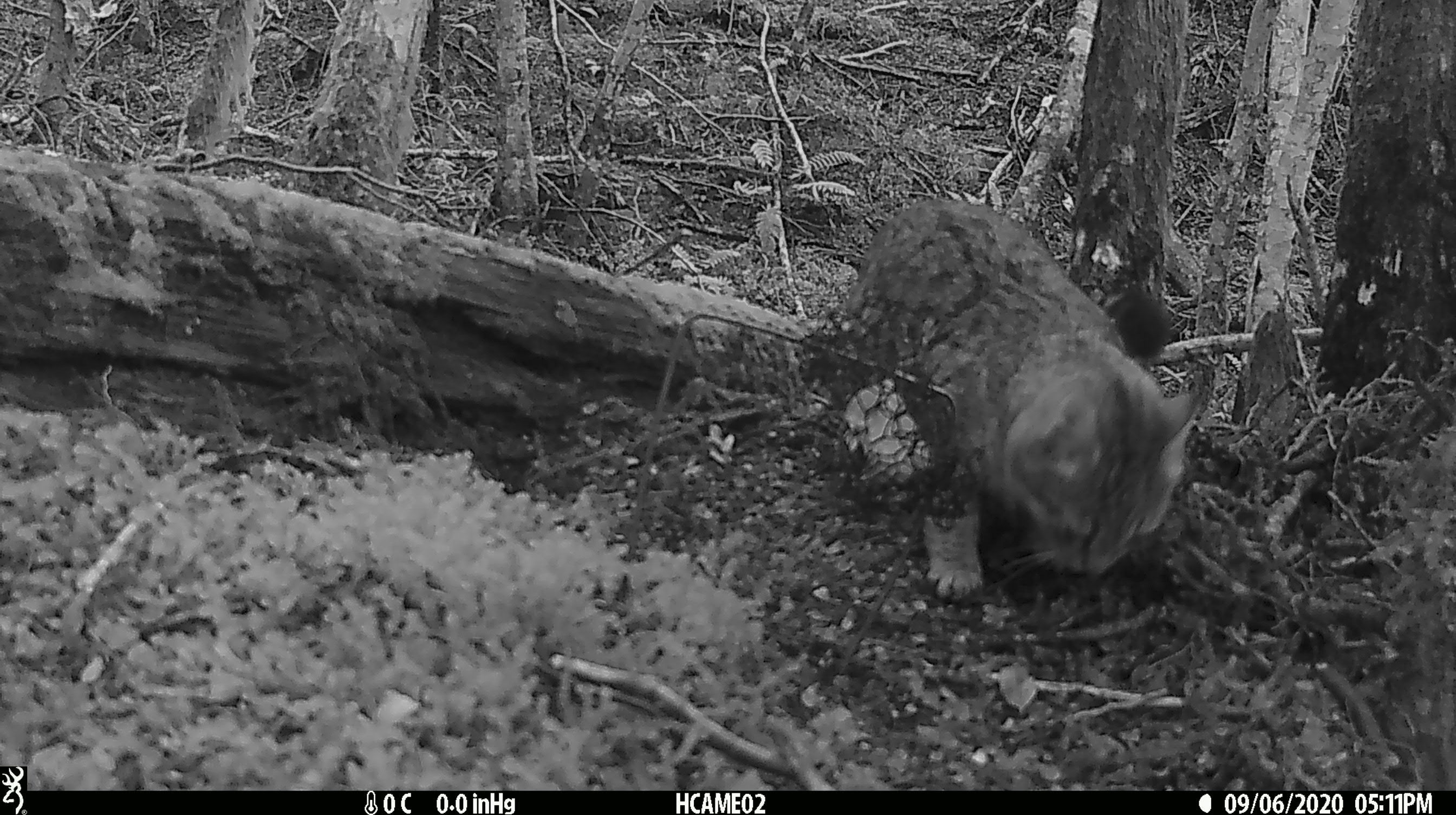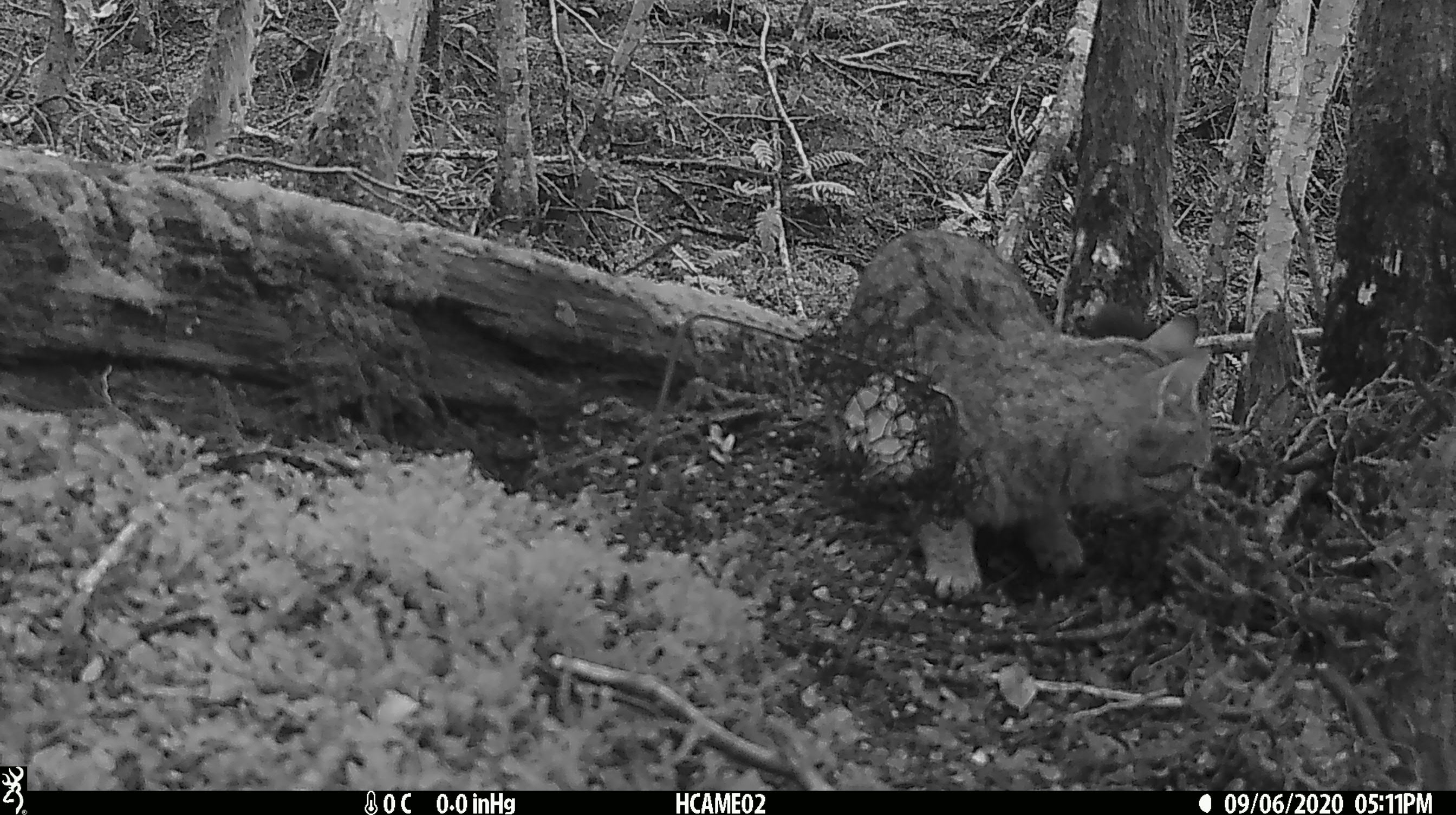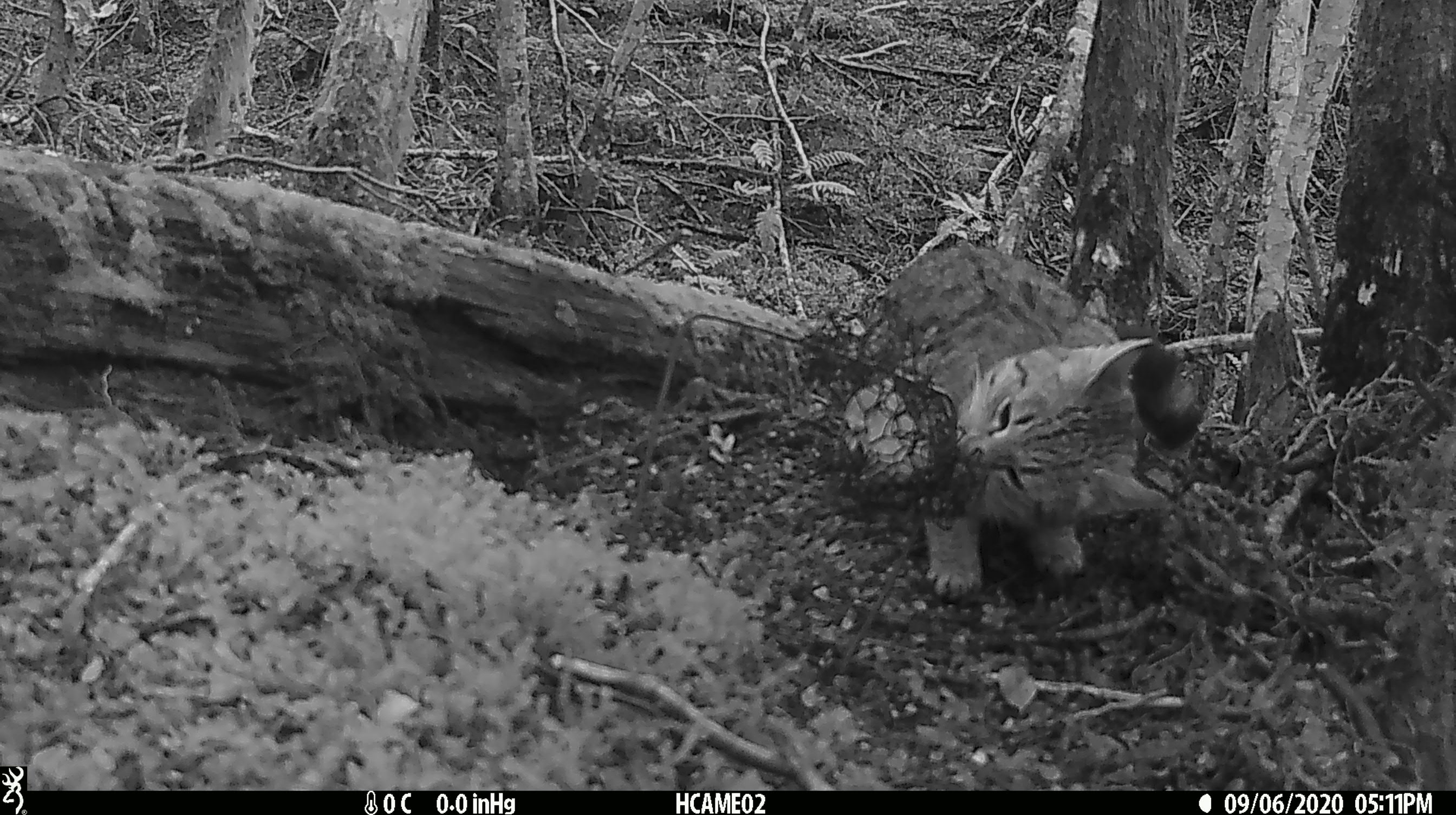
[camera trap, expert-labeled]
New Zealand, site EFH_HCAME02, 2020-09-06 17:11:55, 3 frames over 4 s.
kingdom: Animalia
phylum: Chordata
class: Mammalia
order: Carnivora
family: Felidae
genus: Felis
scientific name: Felis catus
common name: domestic cat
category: cat